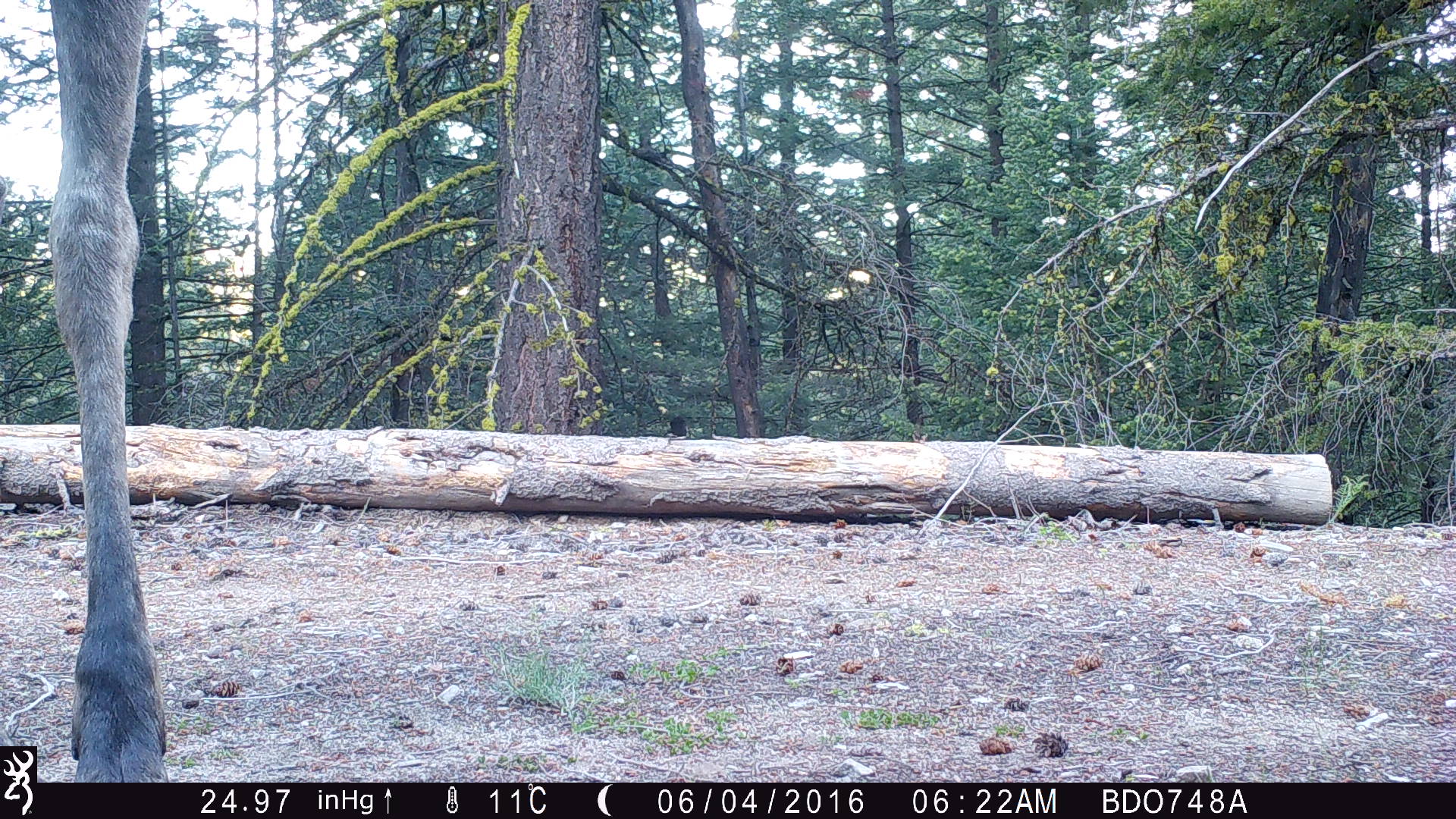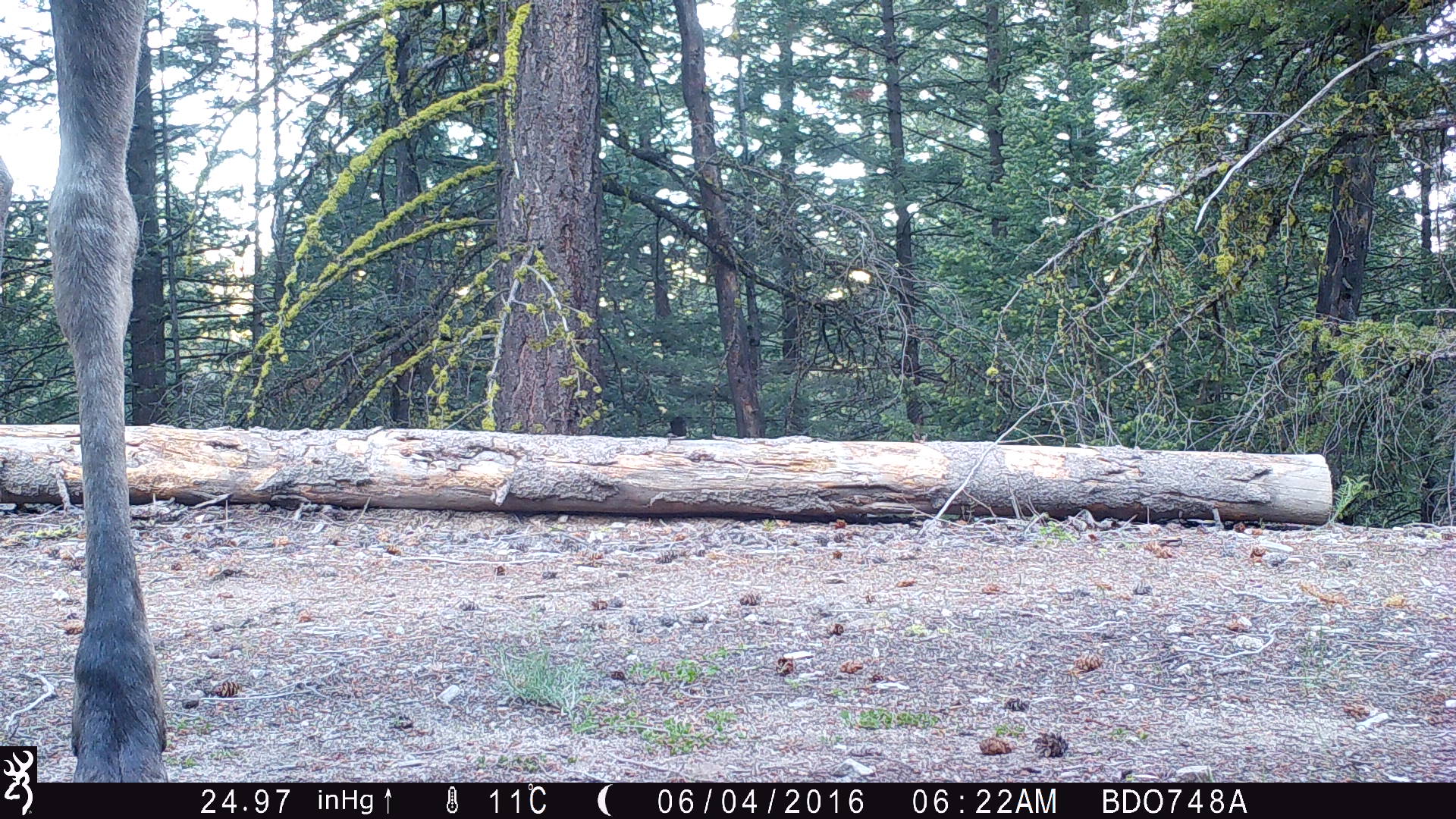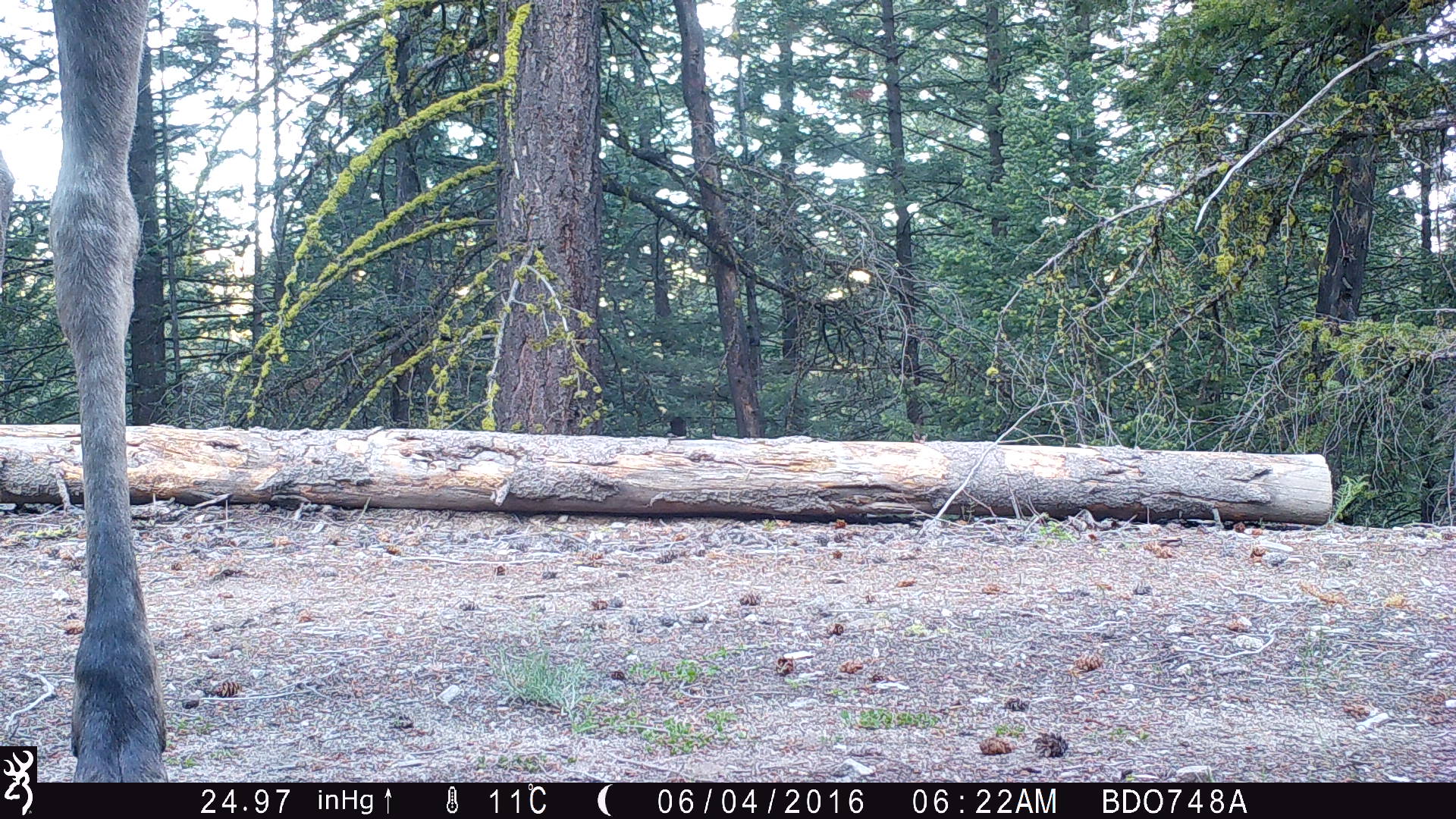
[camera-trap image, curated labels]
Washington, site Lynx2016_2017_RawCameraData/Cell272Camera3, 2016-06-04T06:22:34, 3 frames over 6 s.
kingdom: Animalia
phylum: Chordata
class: Mammalia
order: Artiodactyla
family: Cervidae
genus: Alces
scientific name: Alces alces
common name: moose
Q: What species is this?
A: Alces alces (moose).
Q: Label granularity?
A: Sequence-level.